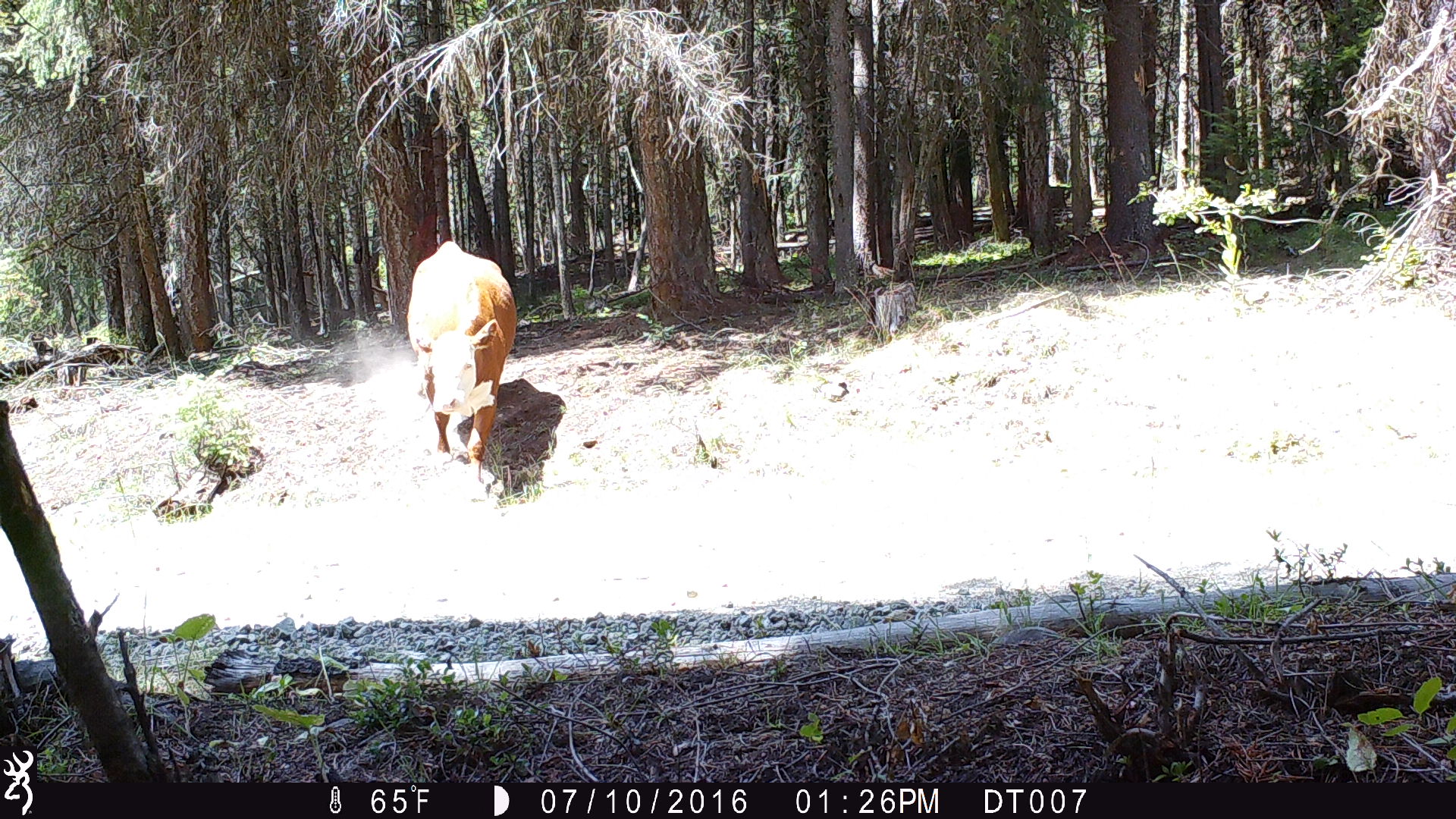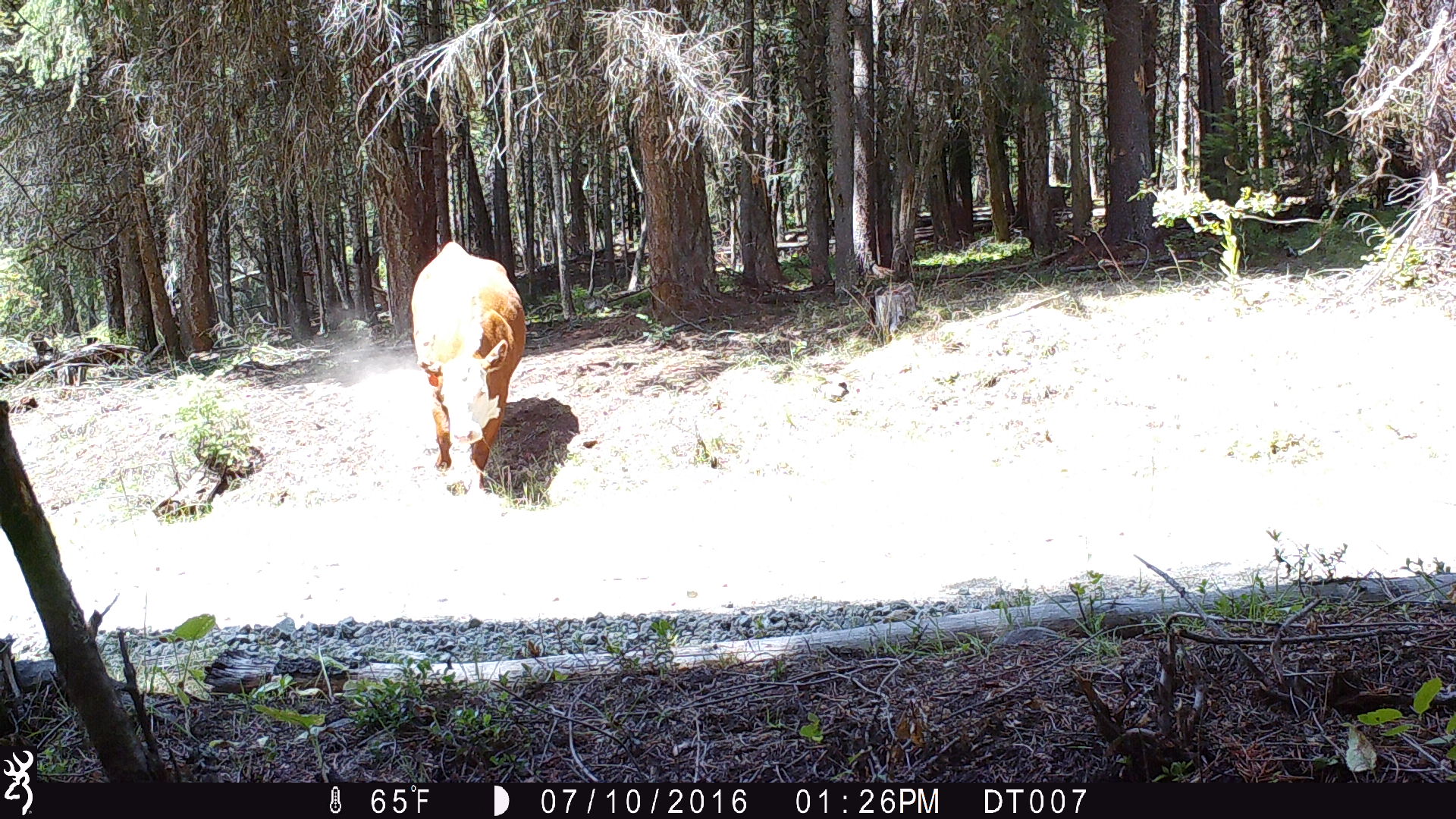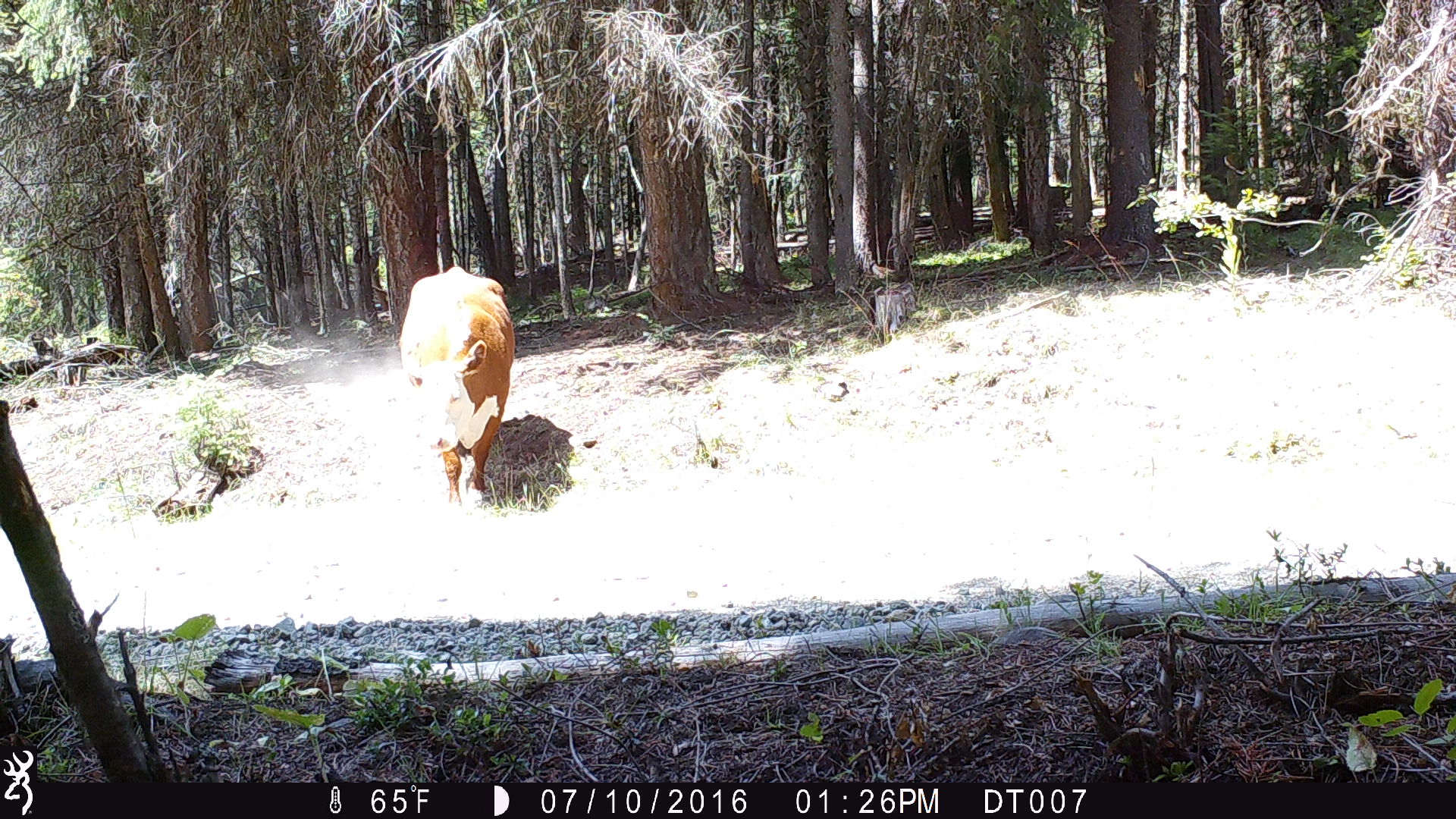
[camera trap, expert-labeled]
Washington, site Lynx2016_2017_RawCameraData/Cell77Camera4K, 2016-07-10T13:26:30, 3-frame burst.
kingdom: Animalia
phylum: Chordata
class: Mammalia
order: Artiodactyla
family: Bovidae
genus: Bos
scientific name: Bos taurus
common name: domestic cattle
Domestic cattle (Bos taurus). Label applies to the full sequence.